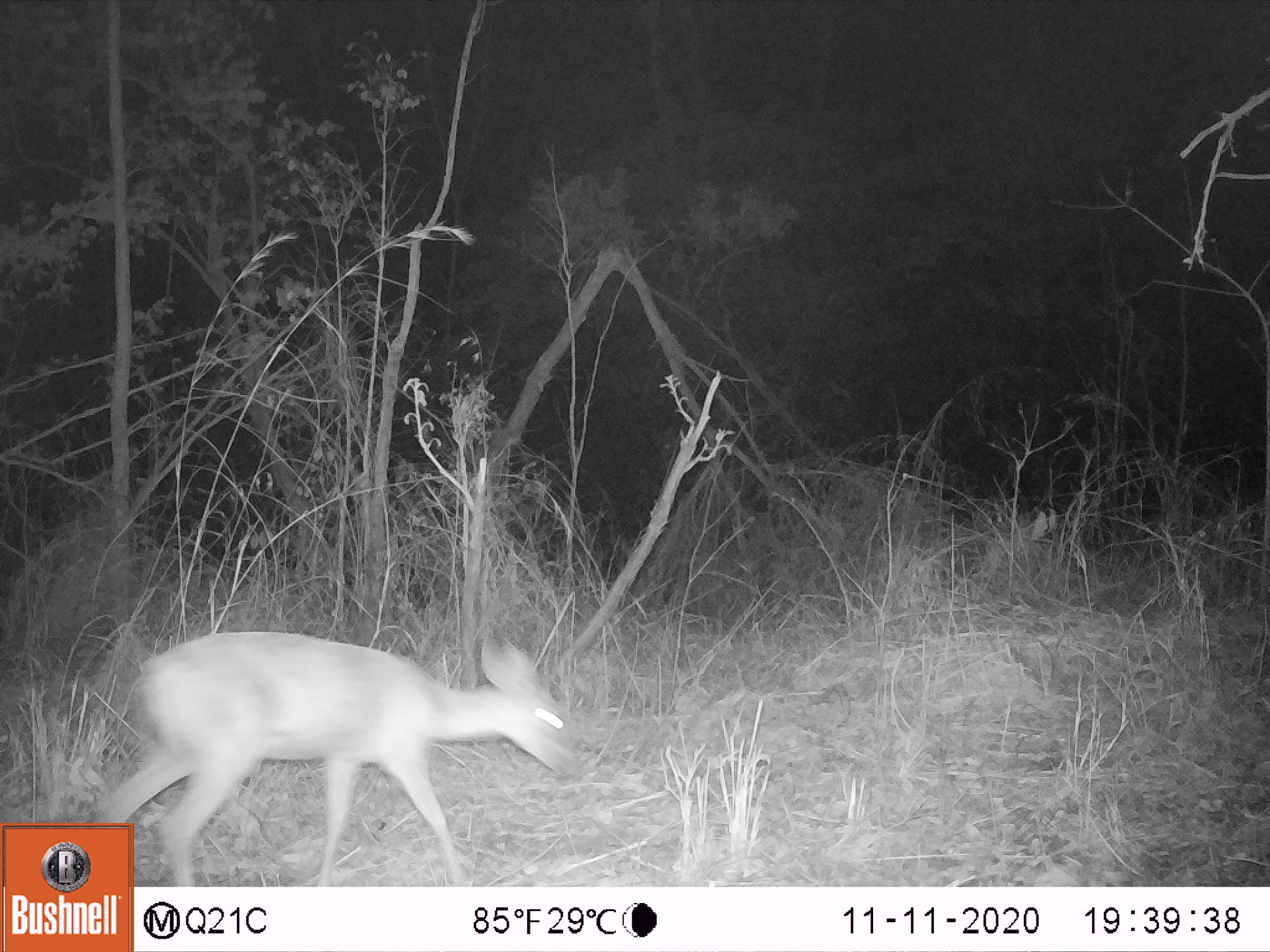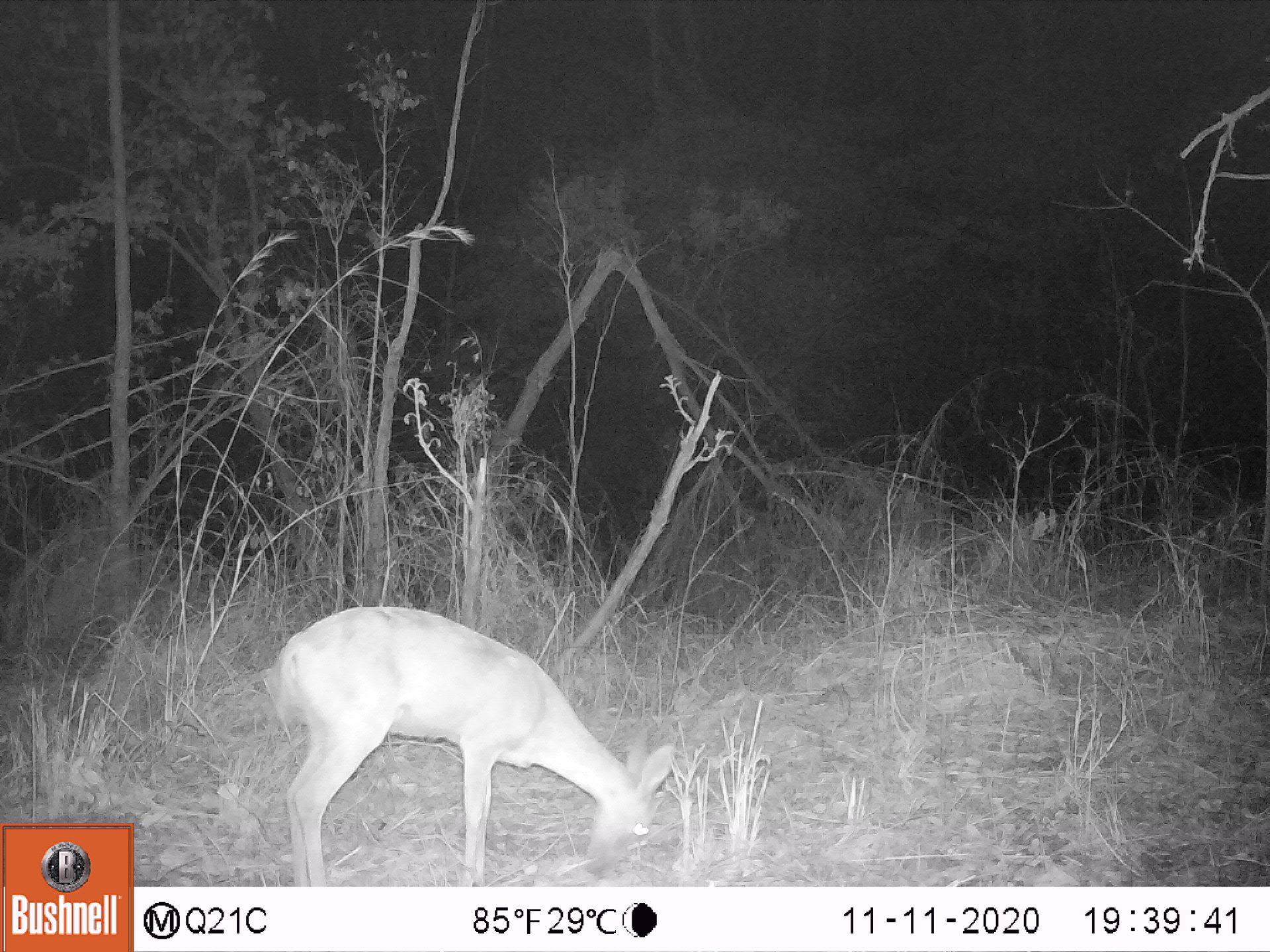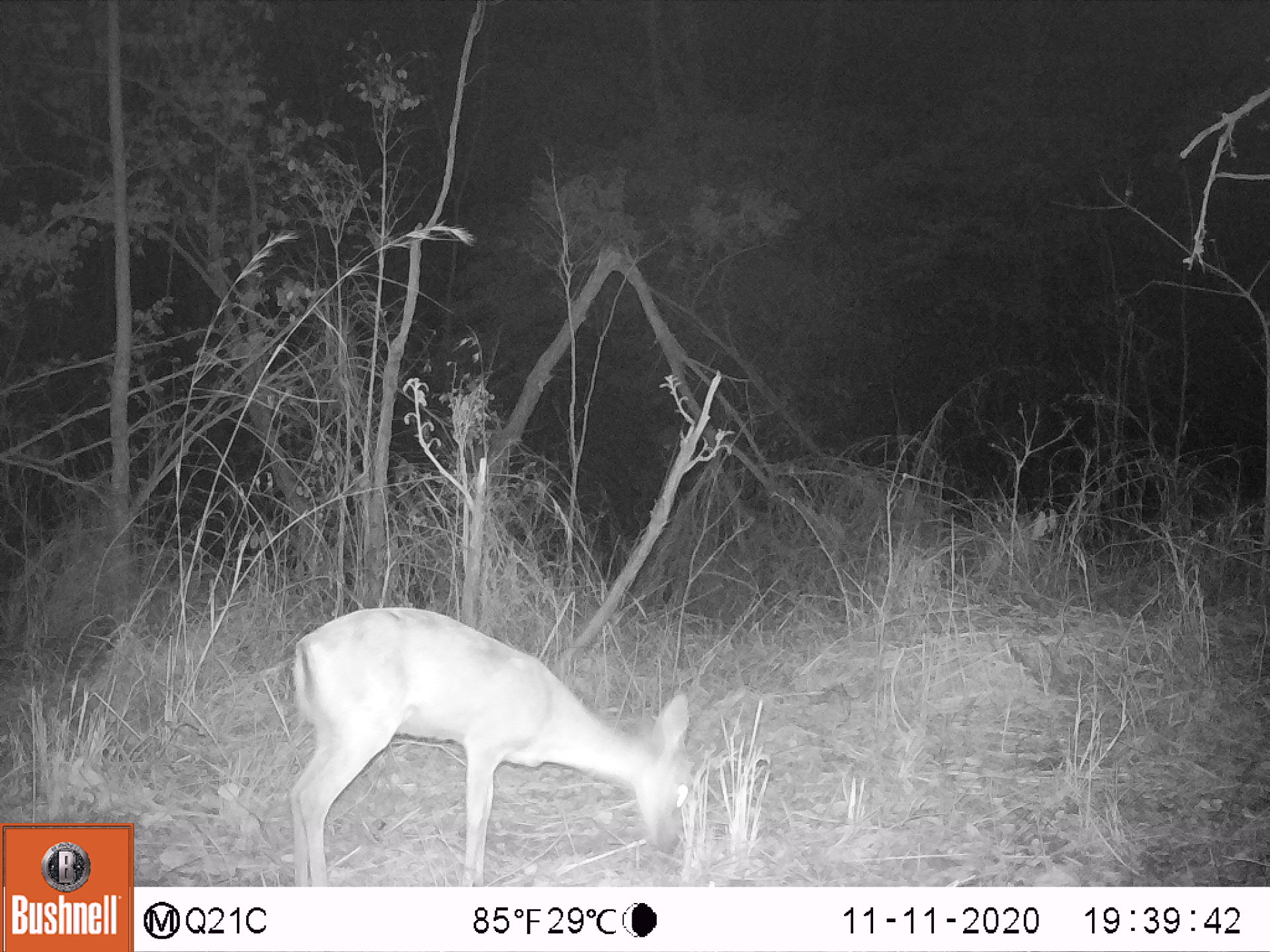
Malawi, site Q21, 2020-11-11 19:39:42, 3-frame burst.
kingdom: Animalia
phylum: Chordata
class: Mammalia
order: Artiodactyla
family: Bovidae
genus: Sylvicapra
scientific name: Sylvicapra grimmia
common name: common duiker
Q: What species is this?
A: Common duiker (Sylvicapra grimmia).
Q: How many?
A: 1.